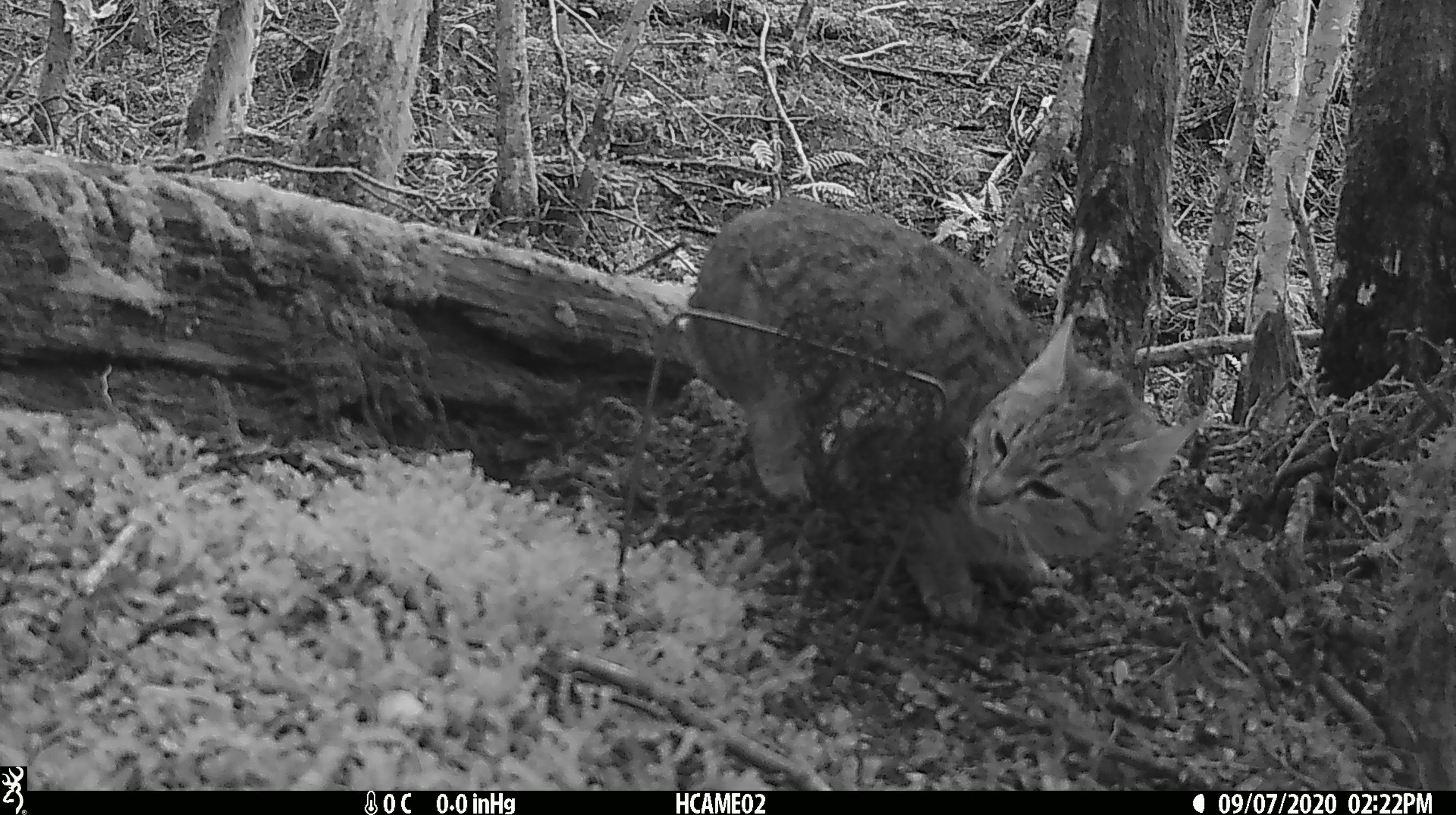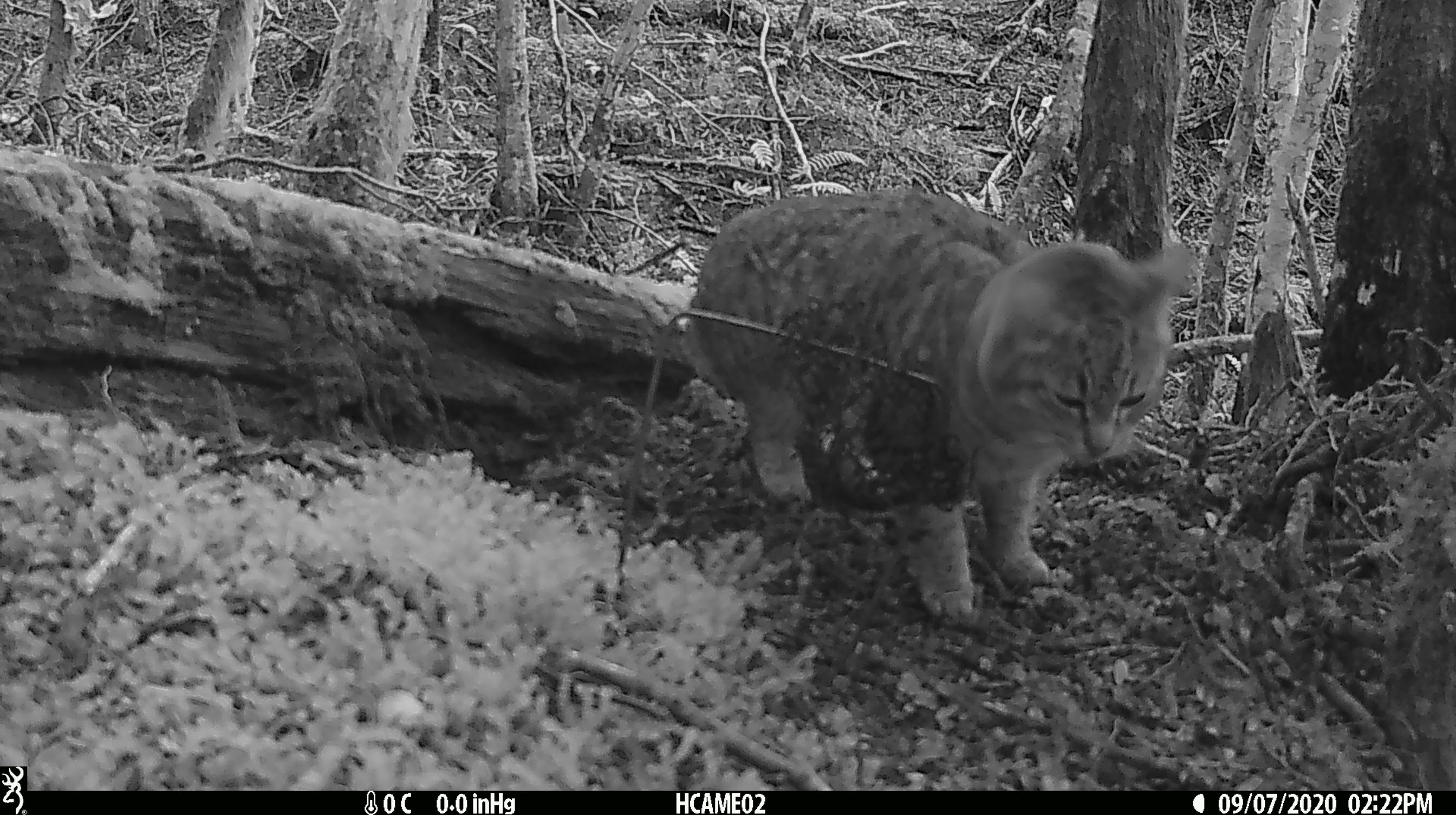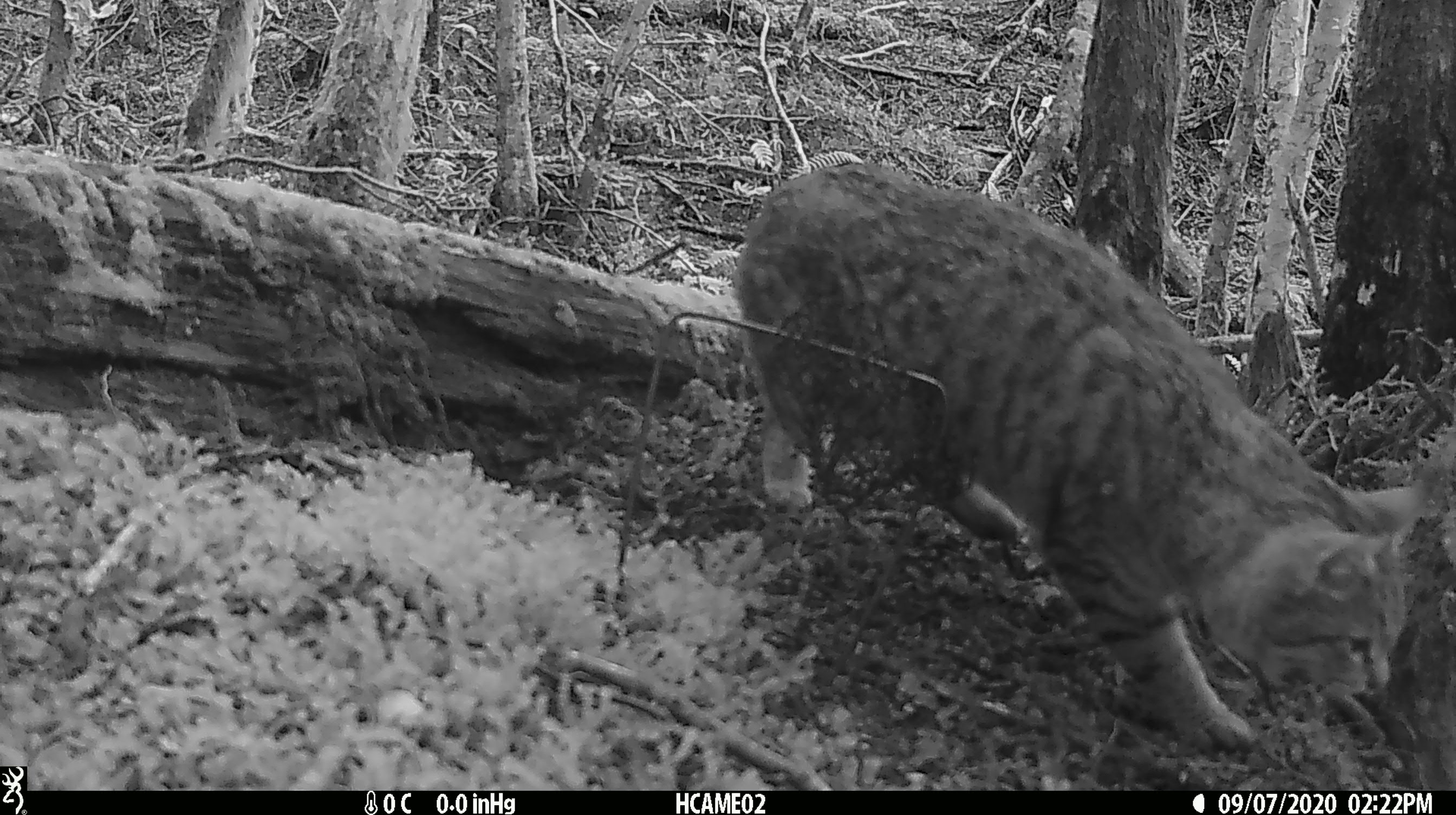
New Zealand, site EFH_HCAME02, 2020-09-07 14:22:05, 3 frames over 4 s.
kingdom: Animalia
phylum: Chordata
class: Mammalia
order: Carnivora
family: Felidae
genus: Felis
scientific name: Felis catus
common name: domestic cat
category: cat